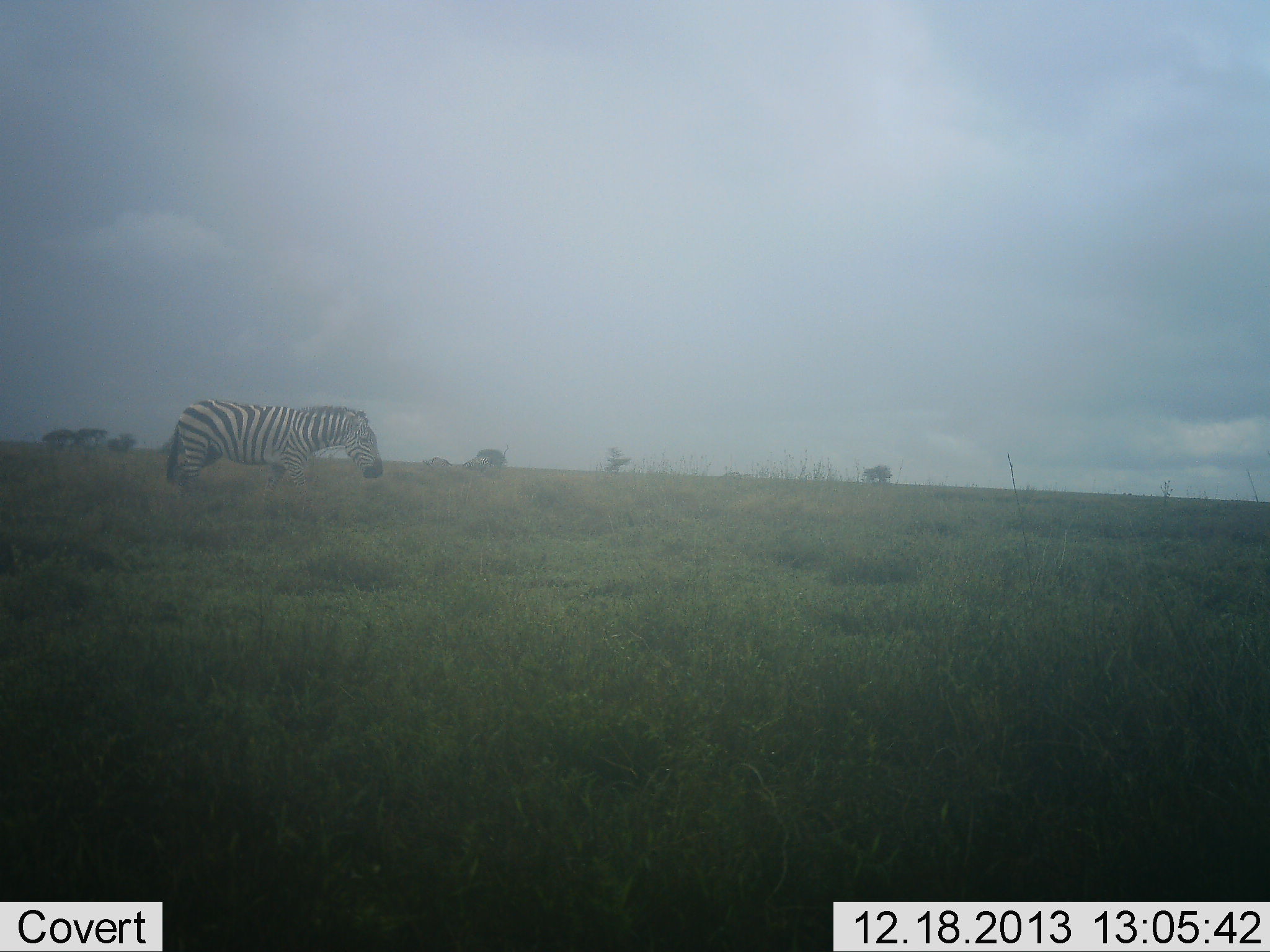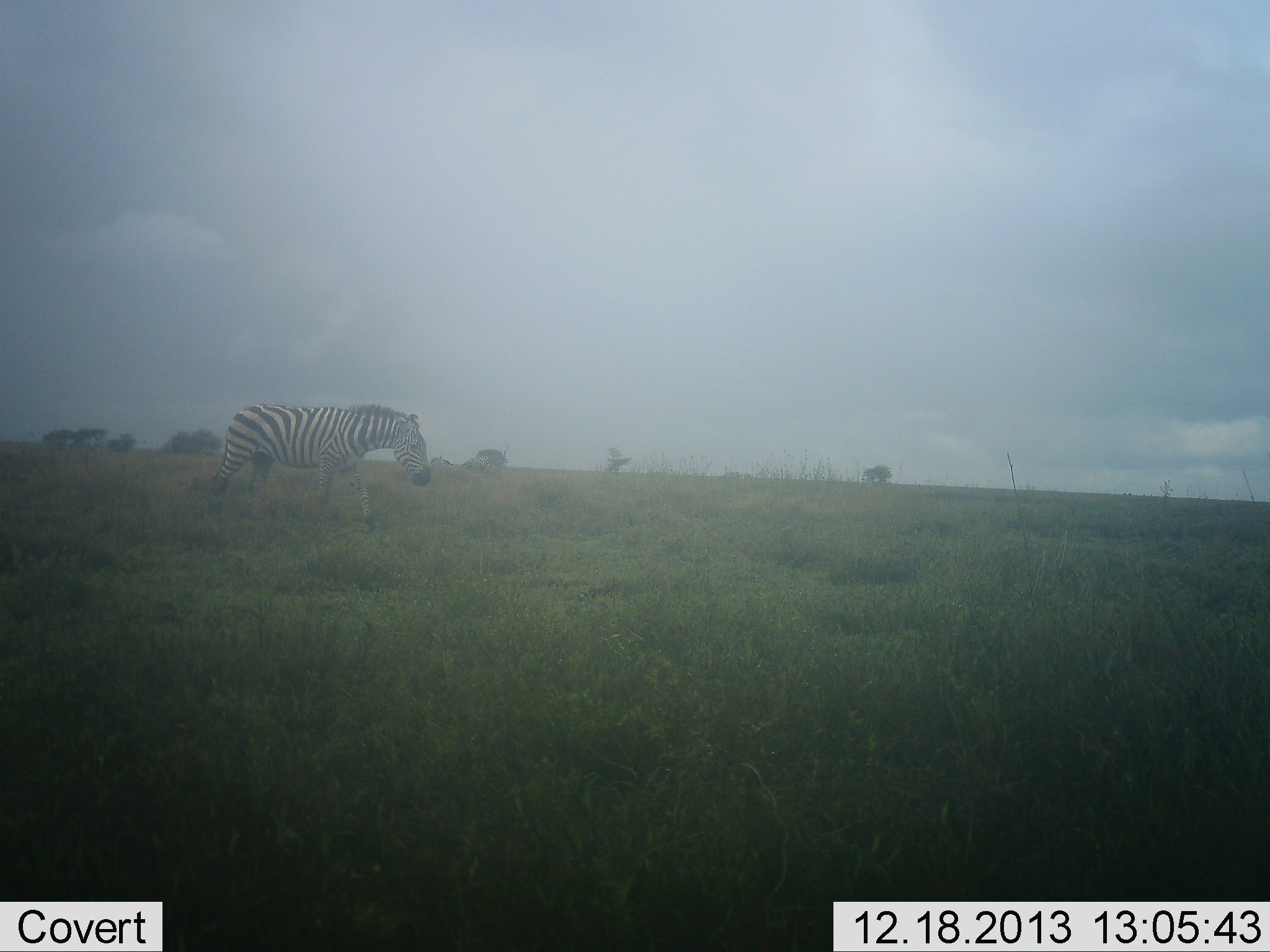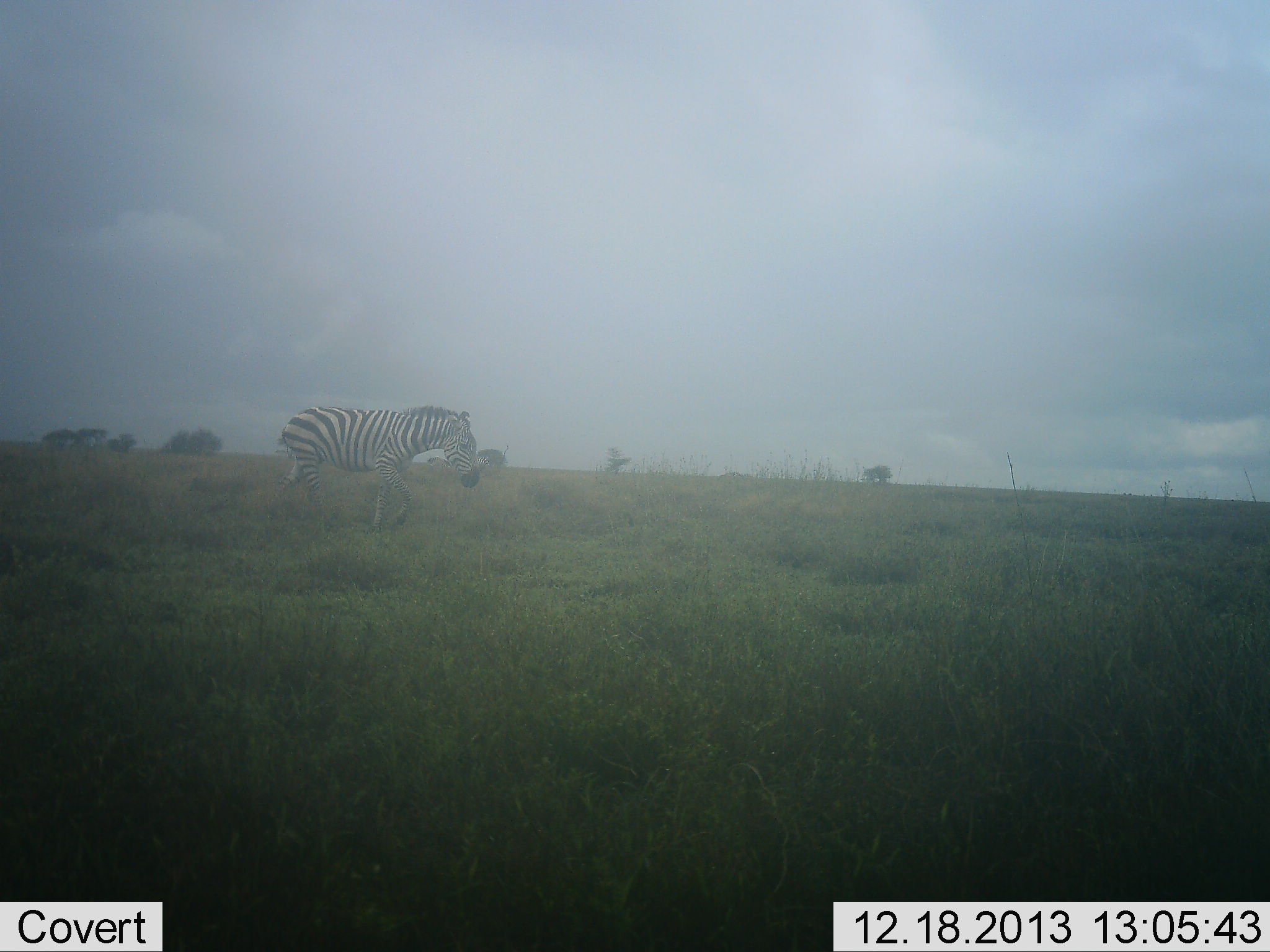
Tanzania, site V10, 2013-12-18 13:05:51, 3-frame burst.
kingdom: Animalia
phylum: Chordata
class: Mammalia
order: Perissodactyla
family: Equidae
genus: Equus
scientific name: Equus quagga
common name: plains zebra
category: zebra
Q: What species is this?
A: Zebra (plains zebra) (Equus quagga).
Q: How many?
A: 1.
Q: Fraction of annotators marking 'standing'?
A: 20%.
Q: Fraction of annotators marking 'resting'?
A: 0%.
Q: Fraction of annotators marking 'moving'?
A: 90%.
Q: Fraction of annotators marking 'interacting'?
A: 0%.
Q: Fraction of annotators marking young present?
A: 0%.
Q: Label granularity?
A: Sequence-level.